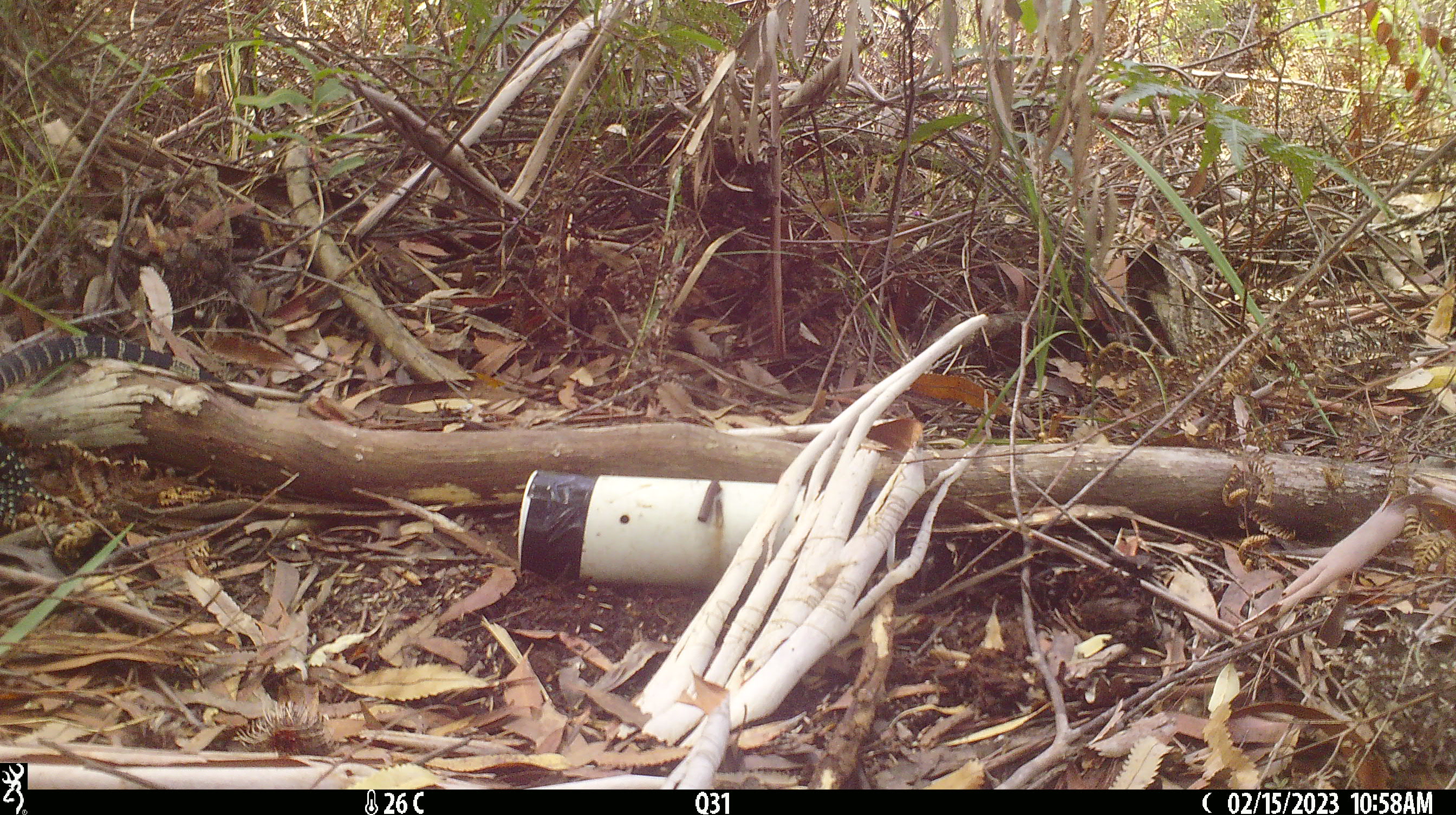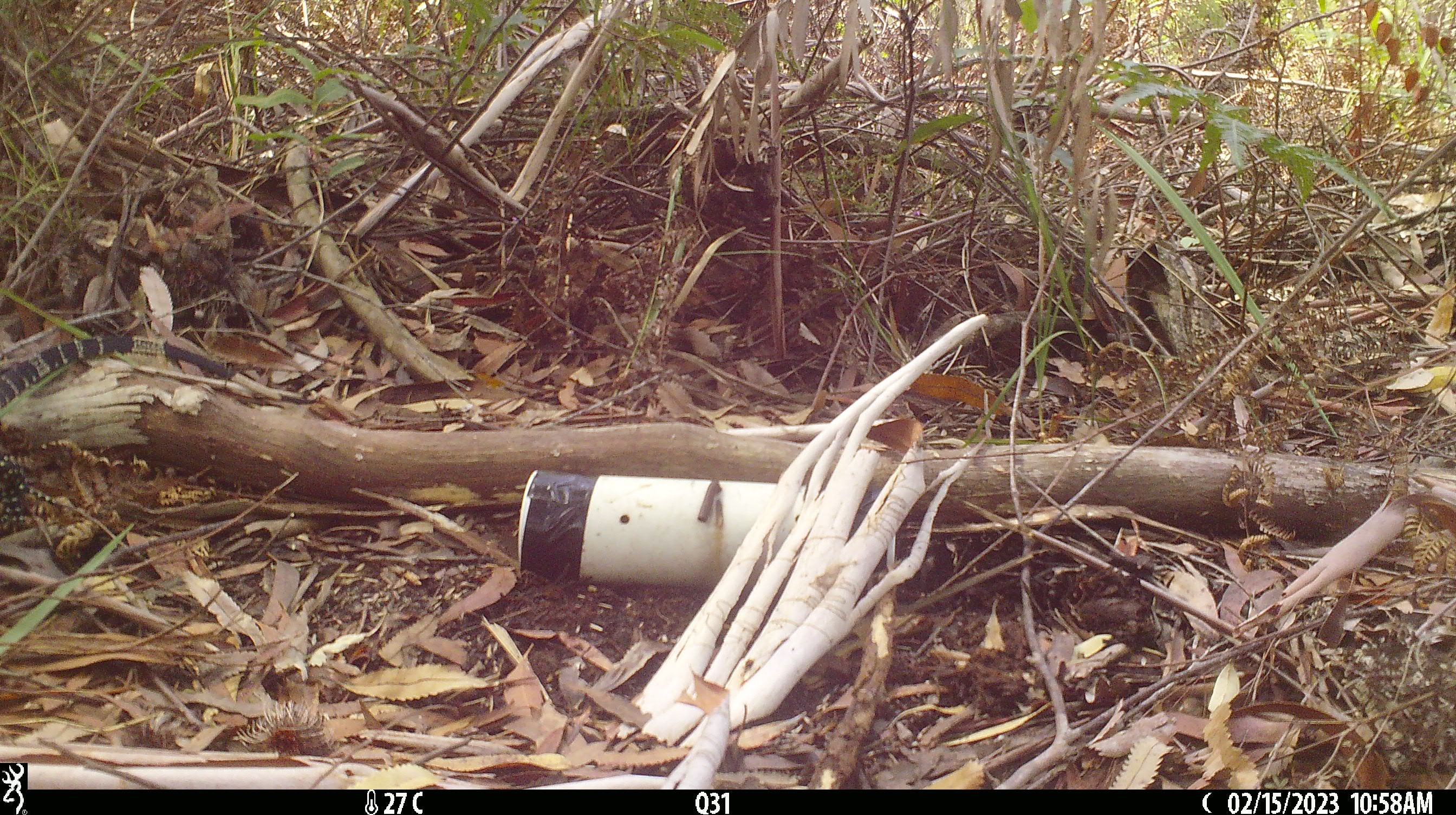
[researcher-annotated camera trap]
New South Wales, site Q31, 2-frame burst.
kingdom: Animalia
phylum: Chordata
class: Reptilia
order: Squamata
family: Varanidae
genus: Varanus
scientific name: Varanus varius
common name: lace monitor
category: goanna